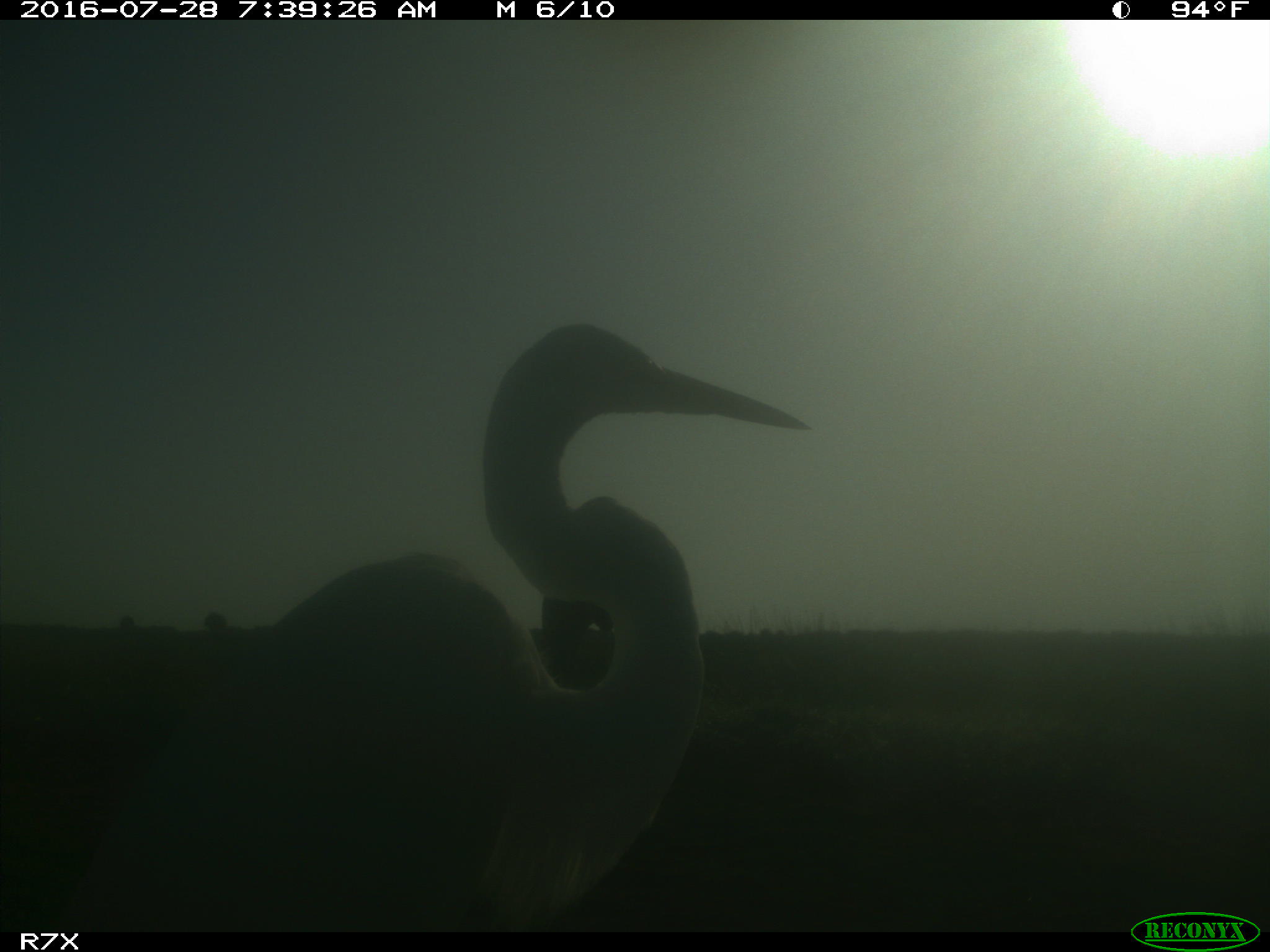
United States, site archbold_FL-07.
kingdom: Animalia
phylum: Chordata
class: Aves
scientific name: Aves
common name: birds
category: unidentified bird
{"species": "unidentified bird (birds) (Aves)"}